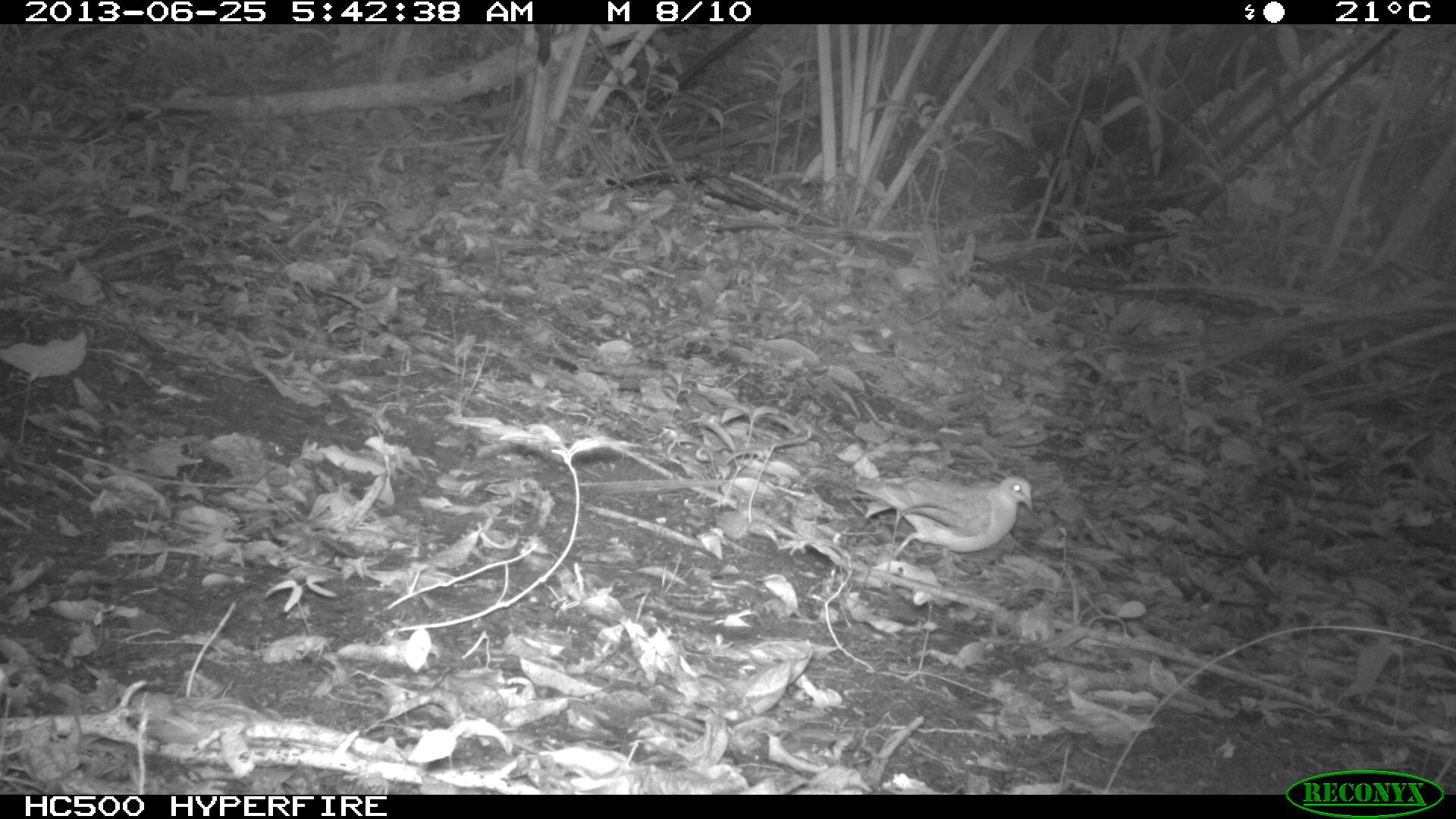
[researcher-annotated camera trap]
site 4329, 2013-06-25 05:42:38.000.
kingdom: Animalia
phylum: Chordata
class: Aves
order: Columbiformes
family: Columbidae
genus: Geotrygon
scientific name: Geotrygon montana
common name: ruddy quail-dove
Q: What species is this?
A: Geotrygon montana (ruddy quail-dove).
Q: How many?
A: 1.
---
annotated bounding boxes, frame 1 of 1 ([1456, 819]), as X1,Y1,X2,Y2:
geotrygon montana: 855,475,1033,559